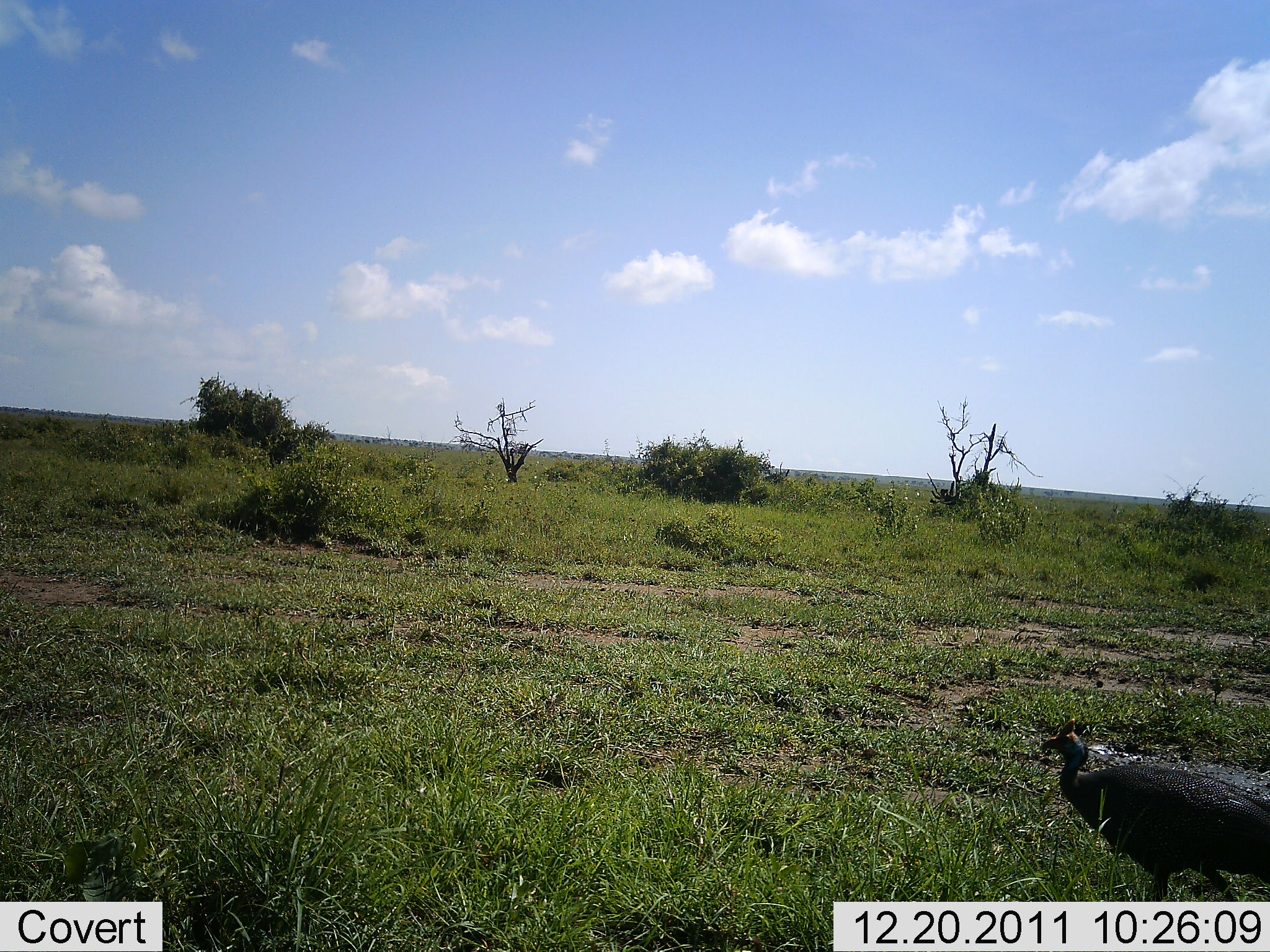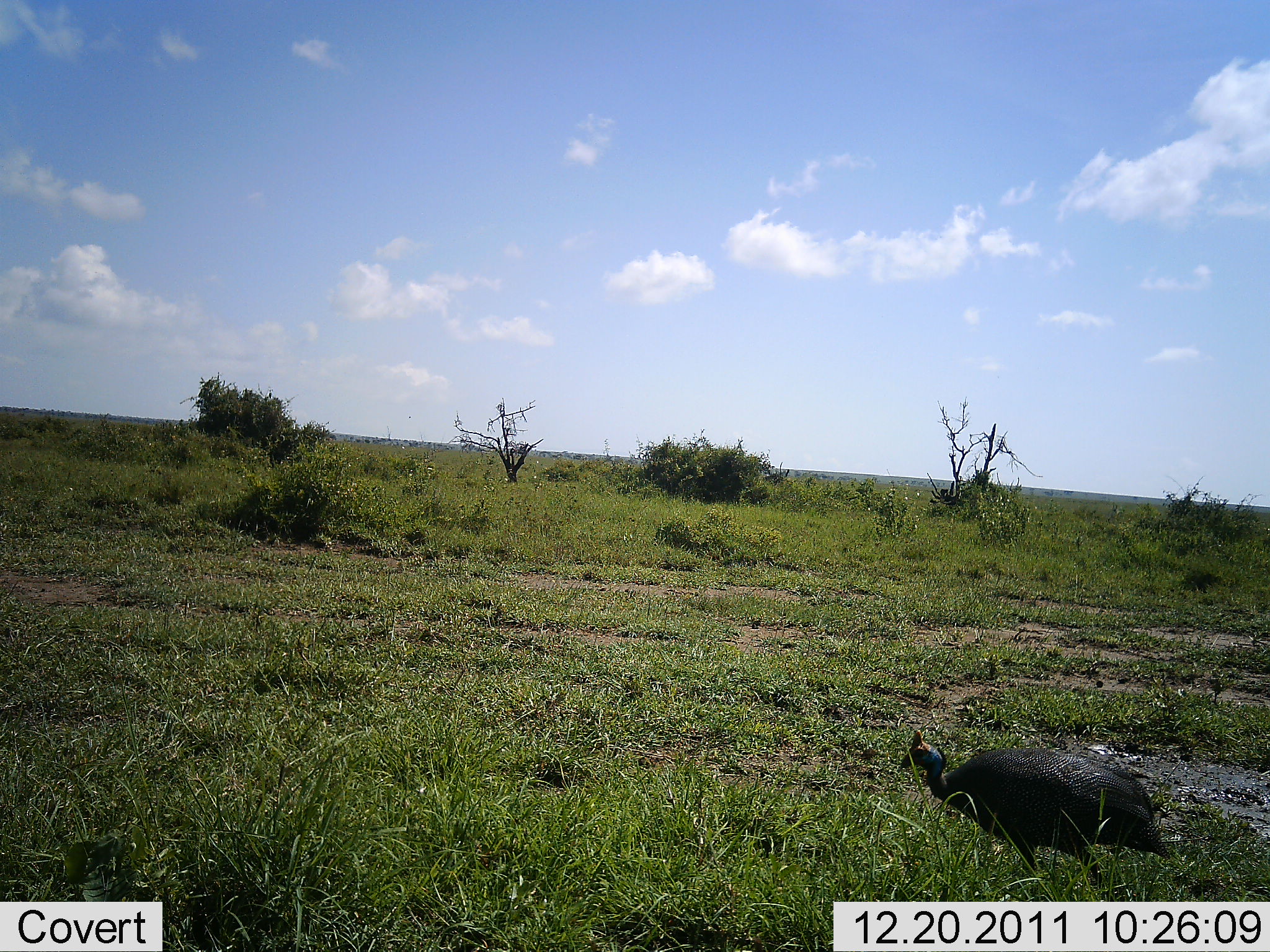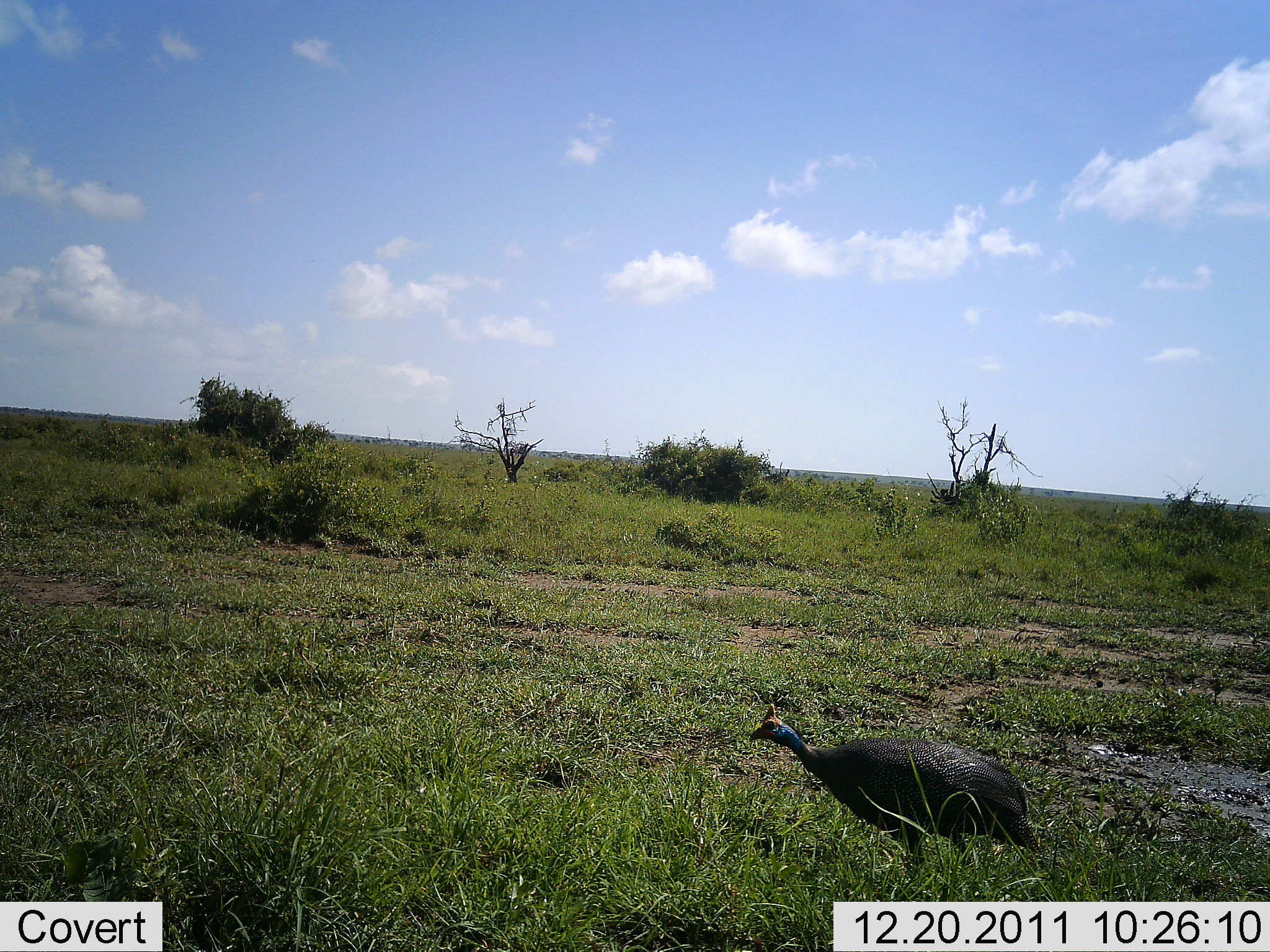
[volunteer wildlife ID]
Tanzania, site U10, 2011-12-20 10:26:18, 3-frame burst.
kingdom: Animalia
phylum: Chordata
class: Aves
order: Galliformes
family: Numididae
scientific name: Numididae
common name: guinea fowl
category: guineafowl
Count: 1.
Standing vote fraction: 0%.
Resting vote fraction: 0%.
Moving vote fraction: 100%.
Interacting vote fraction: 0%.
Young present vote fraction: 0%.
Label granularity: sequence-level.